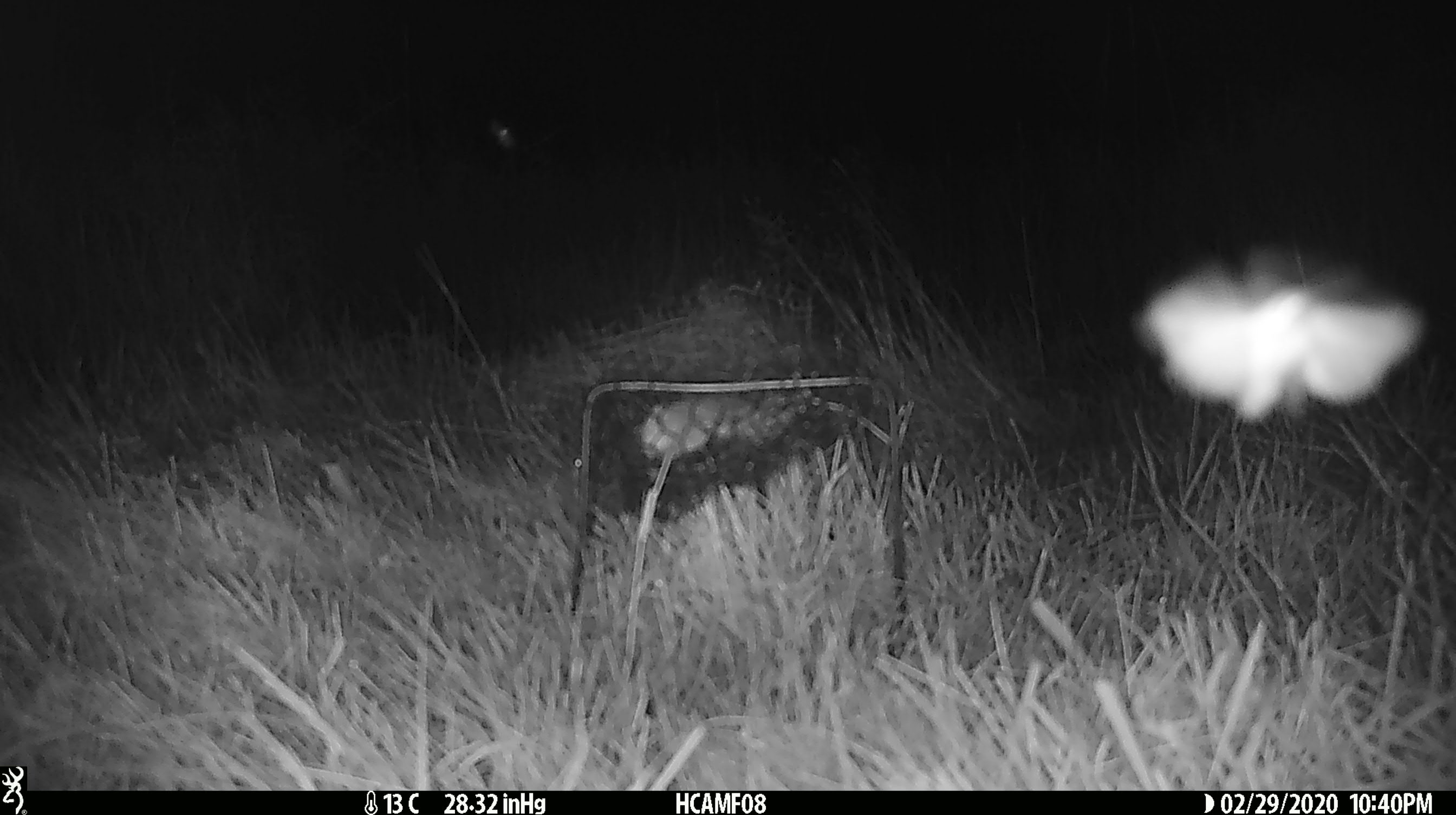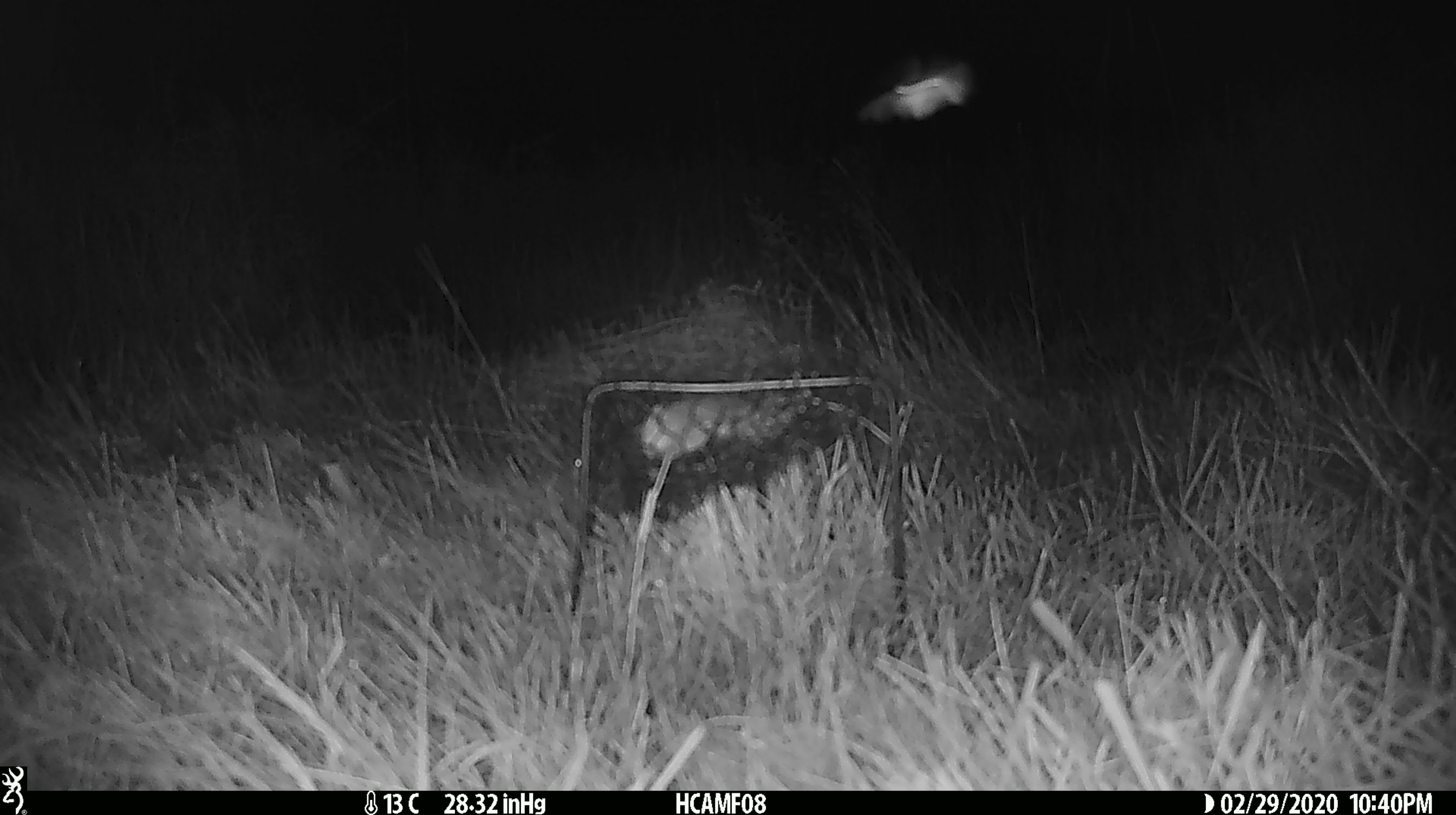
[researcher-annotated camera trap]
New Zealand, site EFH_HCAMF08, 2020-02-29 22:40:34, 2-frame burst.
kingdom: Animalia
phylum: Arthropoda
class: Insecta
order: Lepidoptera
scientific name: Lepidoptera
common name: moth